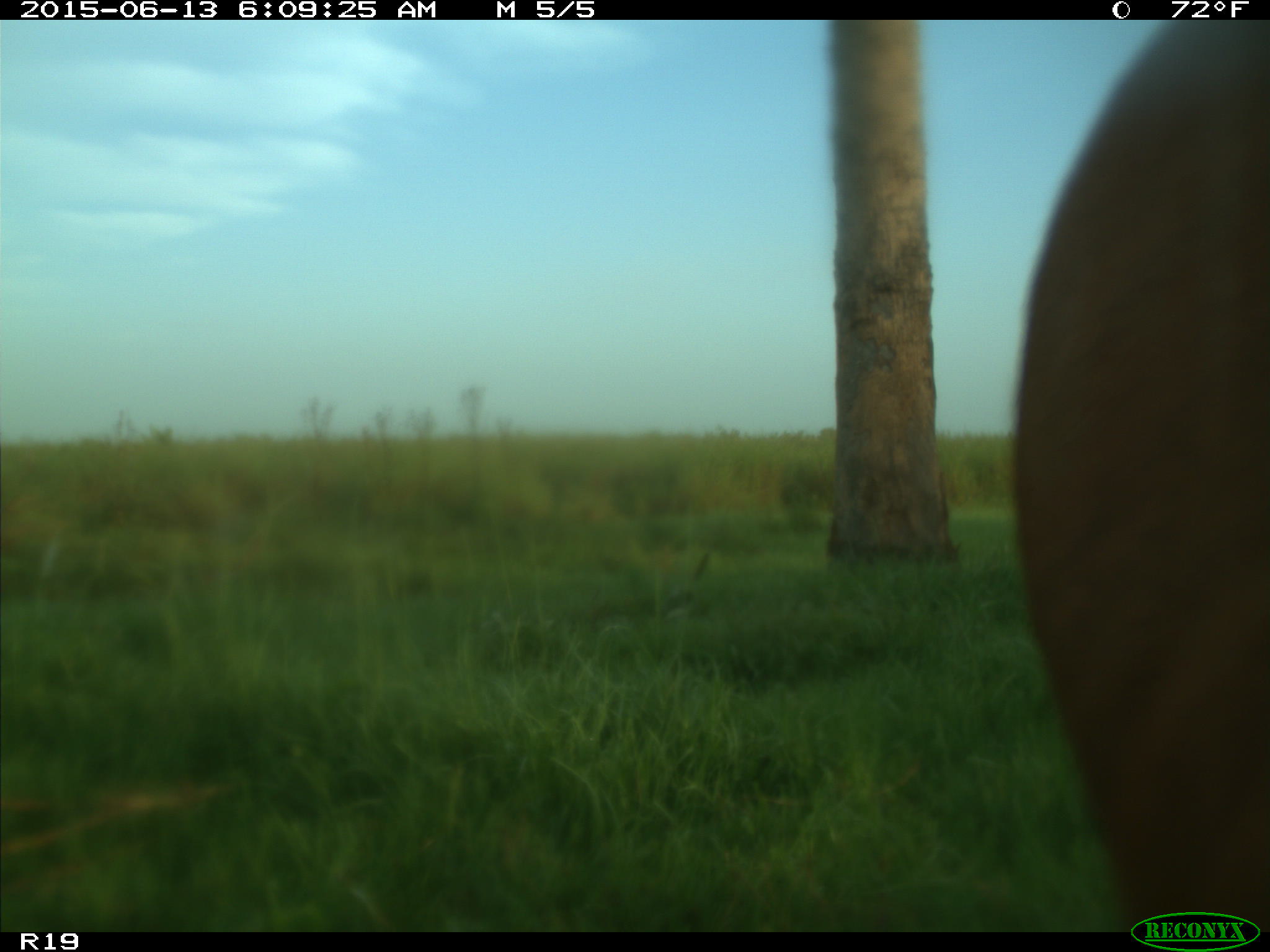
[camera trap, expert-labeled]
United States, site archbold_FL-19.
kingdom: Animalia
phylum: Chordata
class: Mammalia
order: Artiodactyla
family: Bovidae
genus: Bos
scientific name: Bos taurus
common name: domestic cow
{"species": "Bos taurus (domestic cow)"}